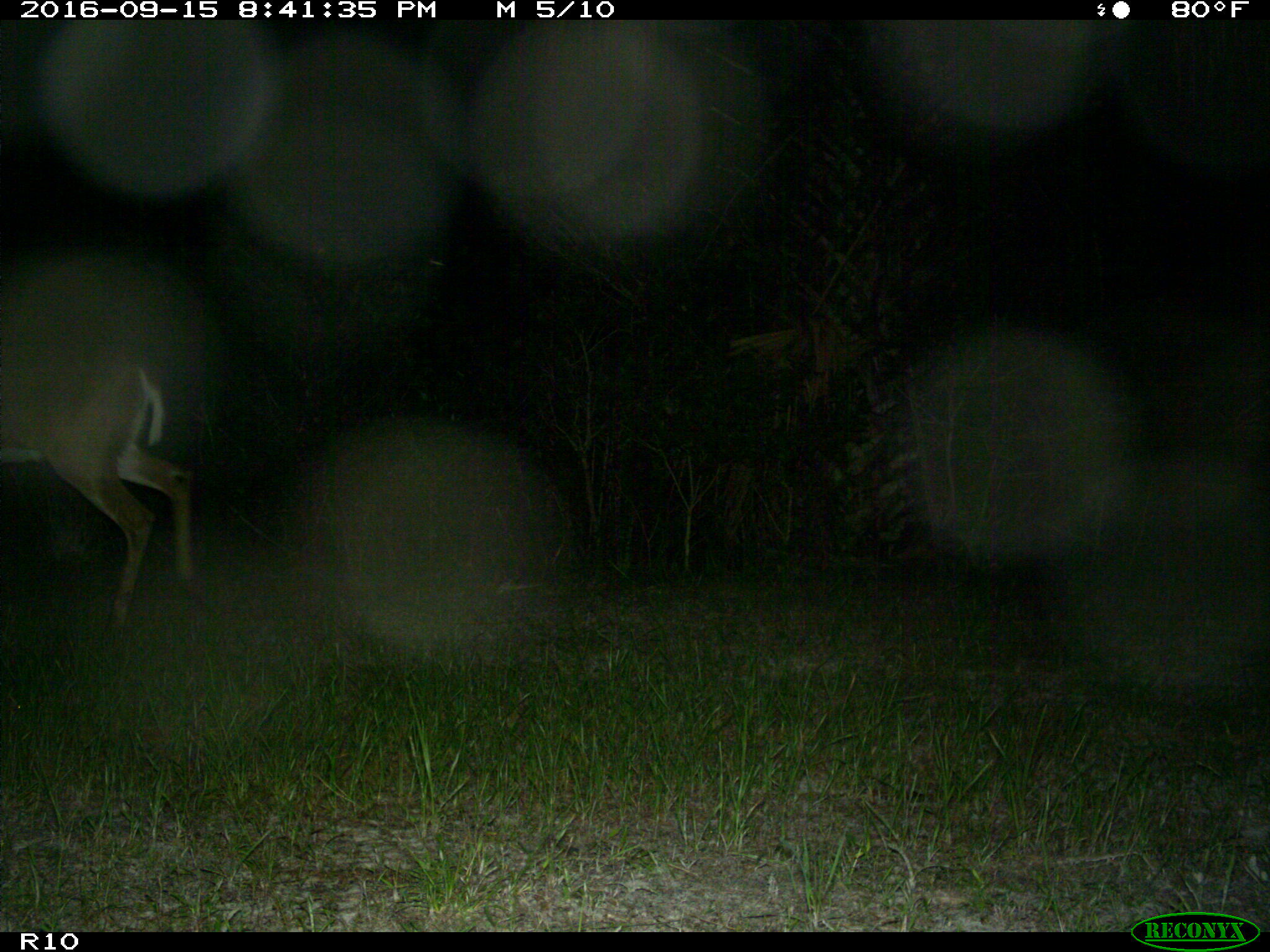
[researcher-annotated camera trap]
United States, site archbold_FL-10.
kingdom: Animalia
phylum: Chordata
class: Mammalia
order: Artiodactyla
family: Cervidae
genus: Odocoileus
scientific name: Odocoileus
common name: deer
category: unidentified deer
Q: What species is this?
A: Unidentified deer (deer) (Odocoileus).